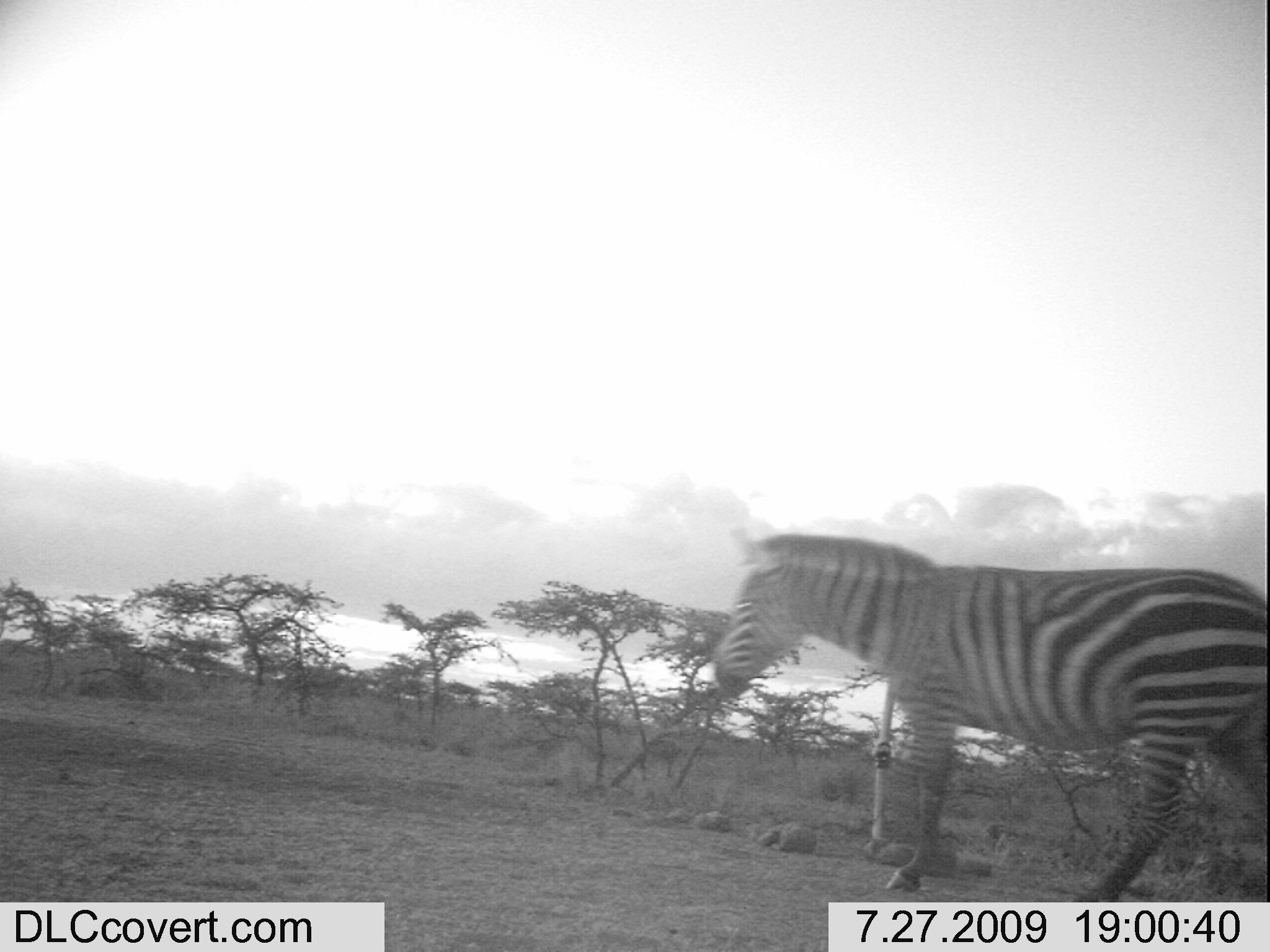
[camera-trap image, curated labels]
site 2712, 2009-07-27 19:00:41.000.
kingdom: Animalia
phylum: Chordata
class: Mammalia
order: Perissodactyla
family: Equidae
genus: Equus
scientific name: Equus quagga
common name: plains zebra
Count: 1.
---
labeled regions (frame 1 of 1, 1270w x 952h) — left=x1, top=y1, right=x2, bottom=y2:
equus quagga: left=711, top=531, right=1270, bottom=902